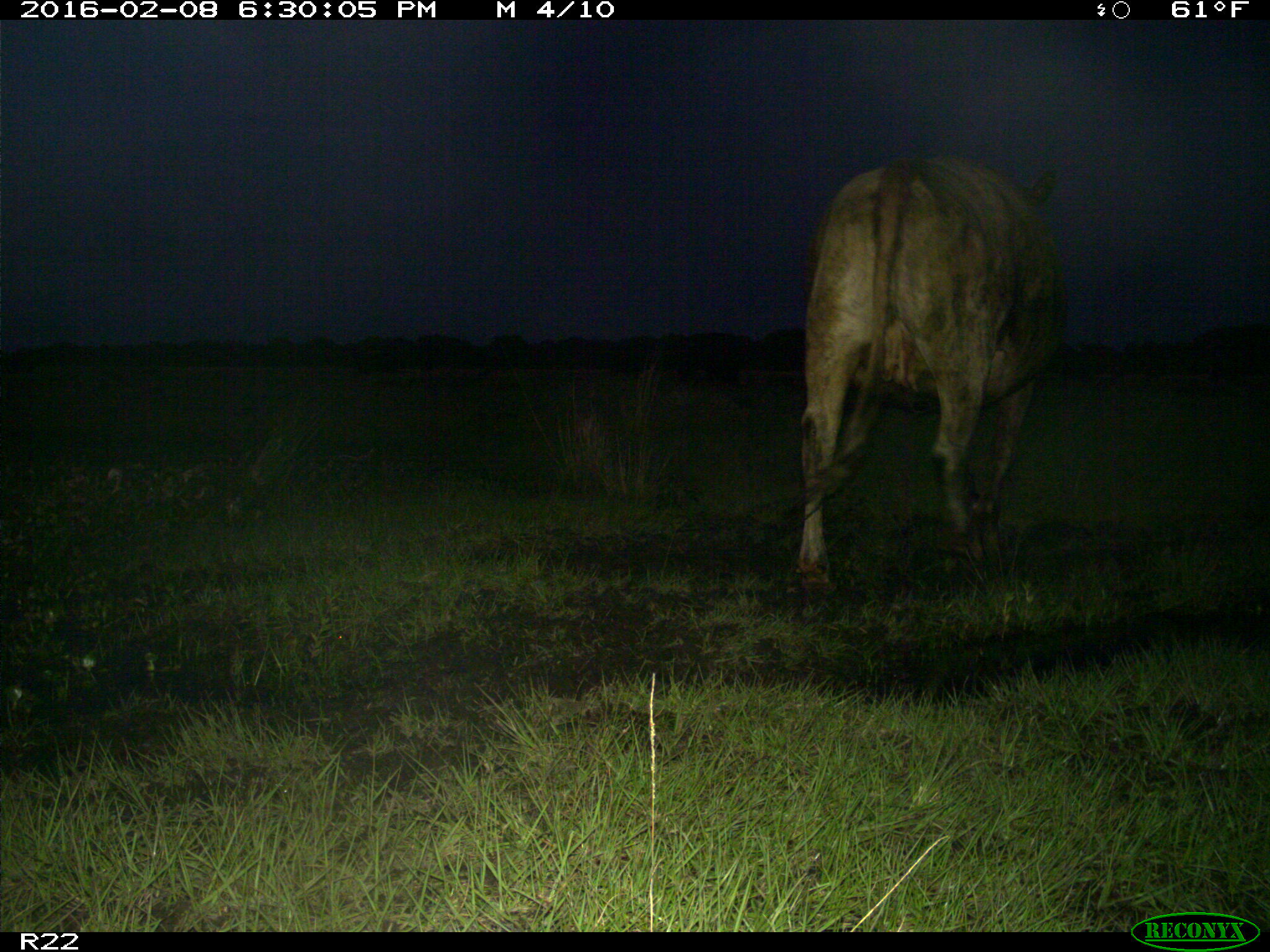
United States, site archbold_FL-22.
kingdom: Animalia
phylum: Chordata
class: Mammalia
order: Artiodactyla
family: Bovidae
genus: Bos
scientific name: Bos taurus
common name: domestic cow